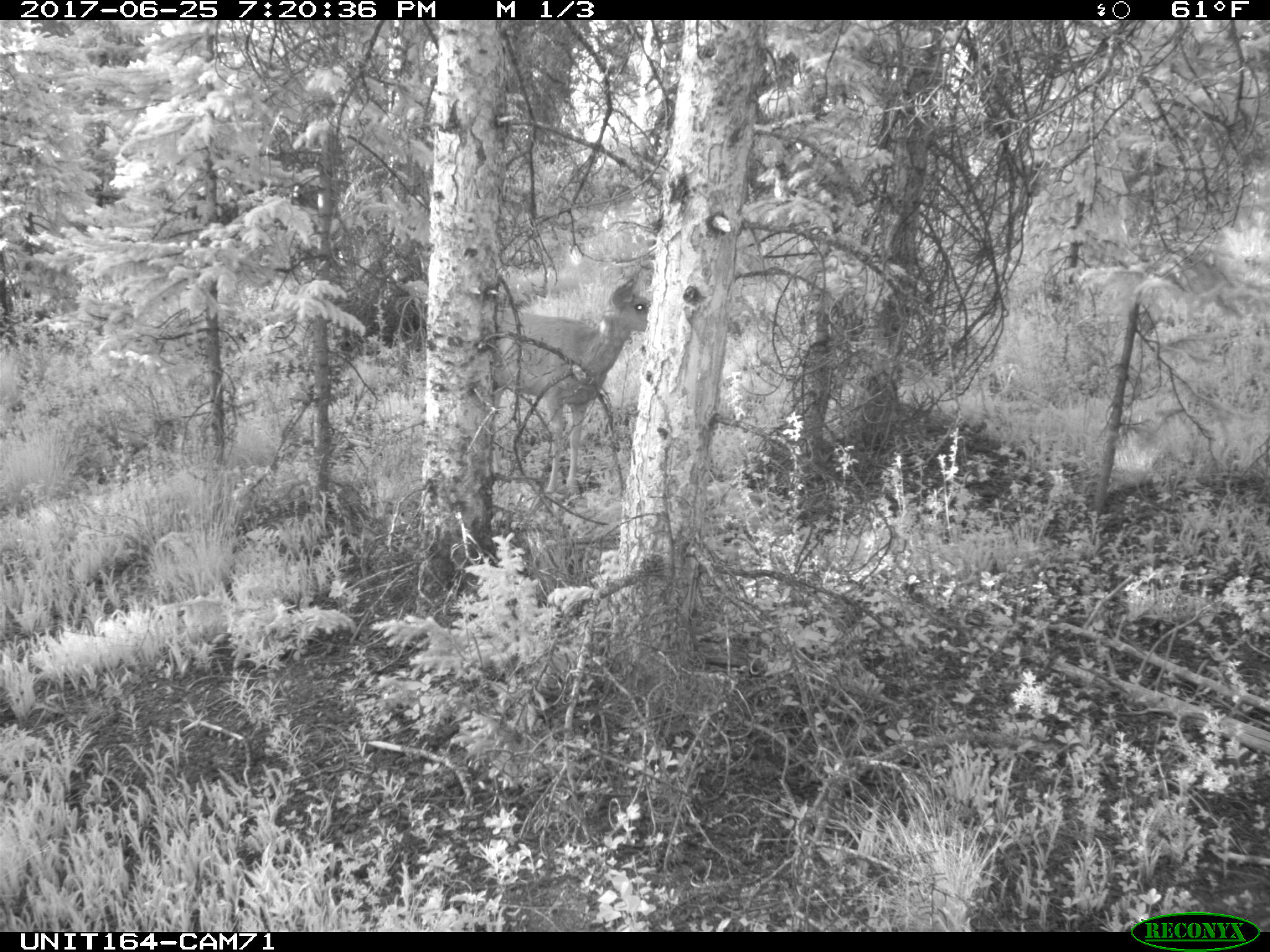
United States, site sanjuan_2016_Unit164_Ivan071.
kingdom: Animalia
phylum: Chordata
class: Mammalia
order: Artiodactyla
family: Cervidae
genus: Odocoileus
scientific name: Odocoileus hemionus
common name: mule deer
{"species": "Odocoileus hemionus (mule deer)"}